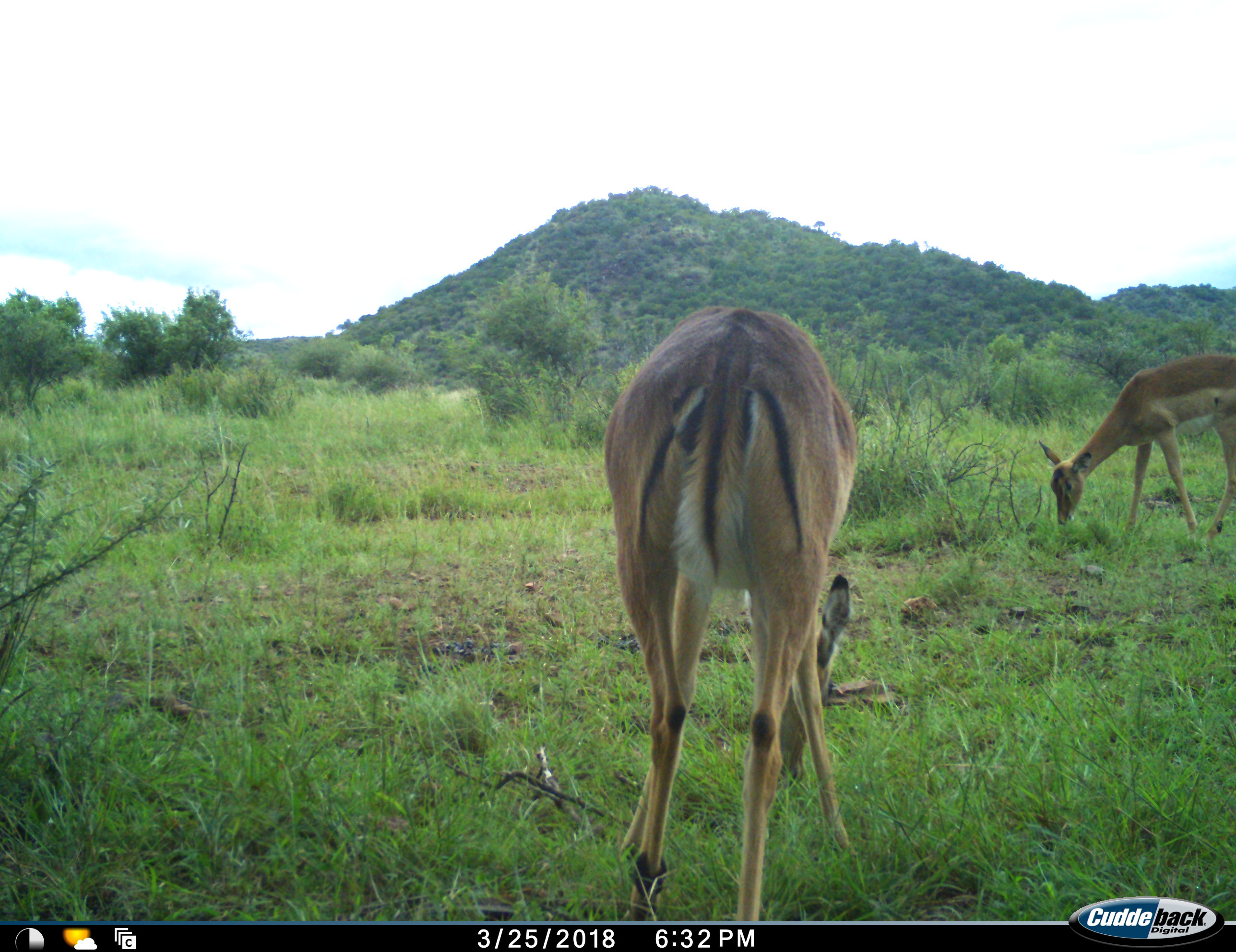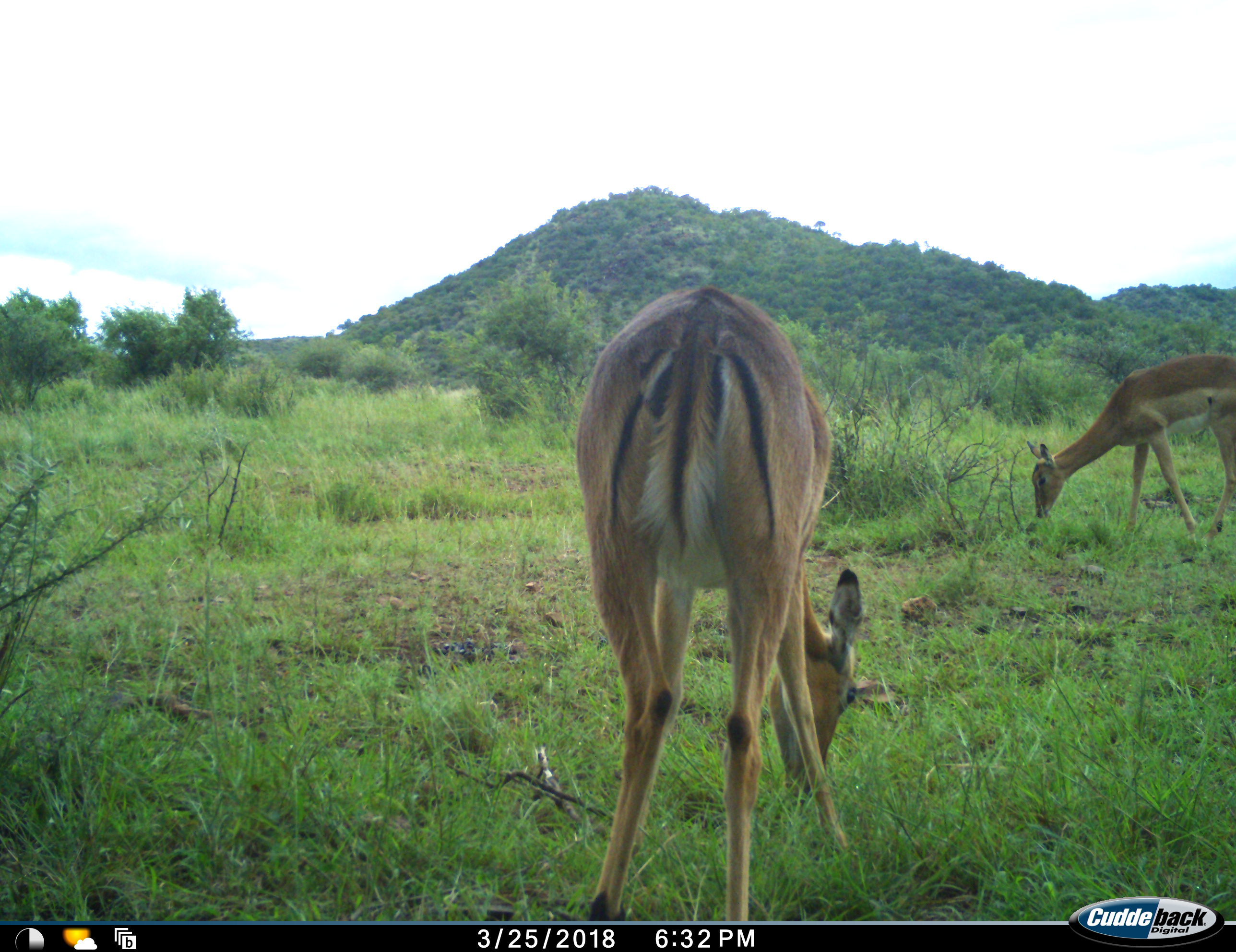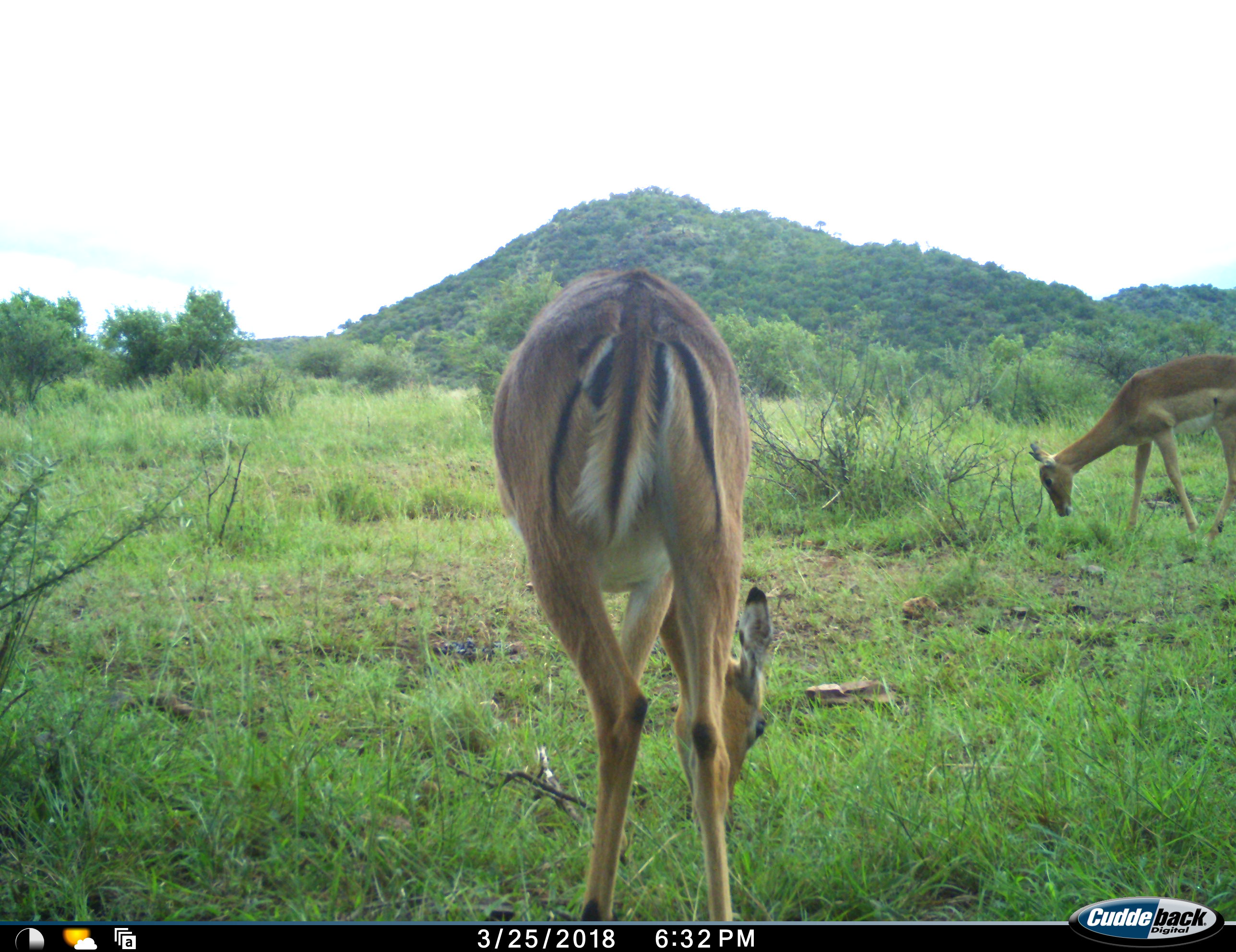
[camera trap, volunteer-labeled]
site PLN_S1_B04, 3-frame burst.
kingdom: Animalia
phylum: Chordata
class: Mammalia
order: Artiodactyla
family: Bovidae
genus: Aepyceros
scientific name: Aepyceros melampus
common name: impala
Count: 2.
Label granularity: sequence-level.